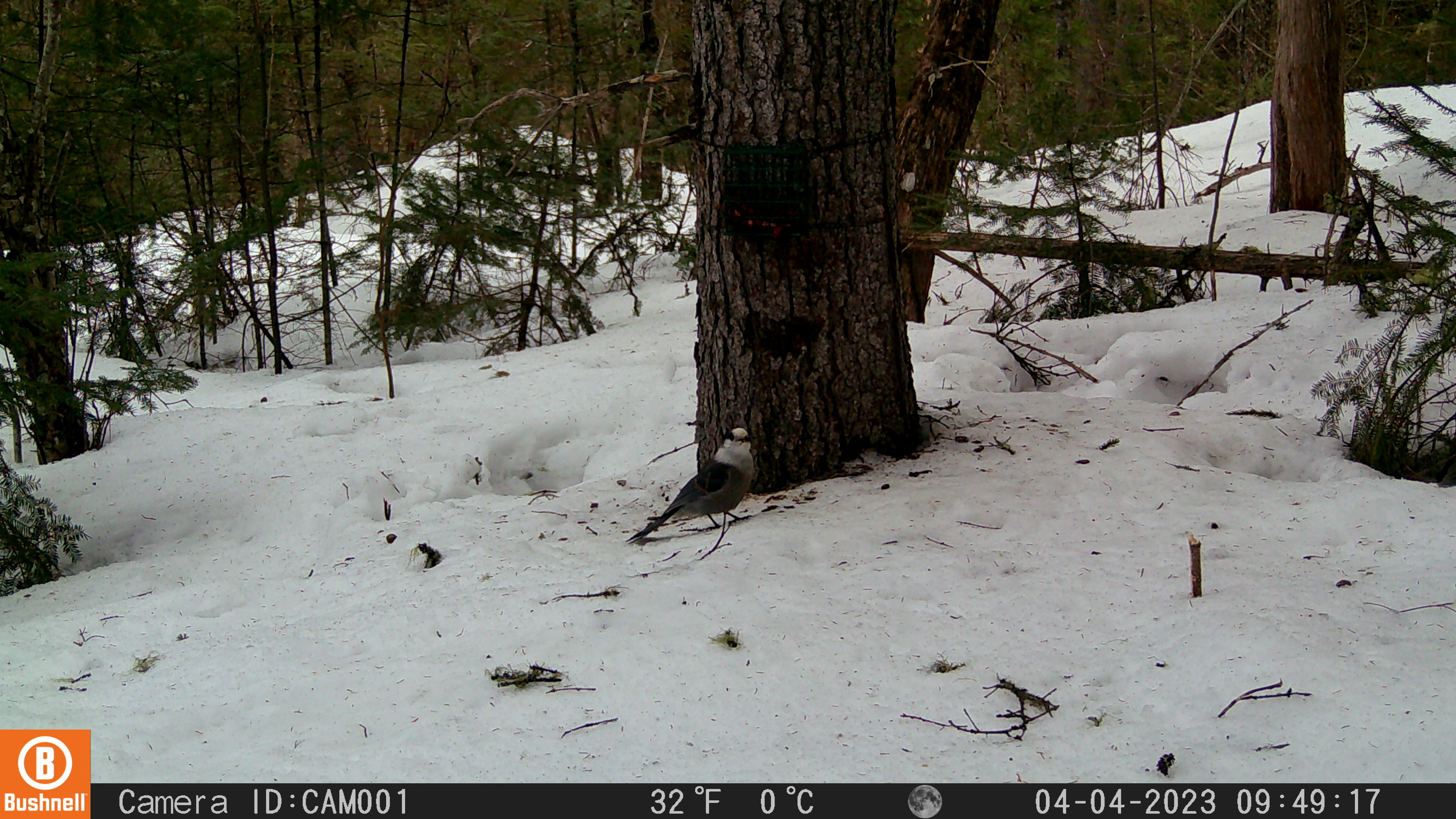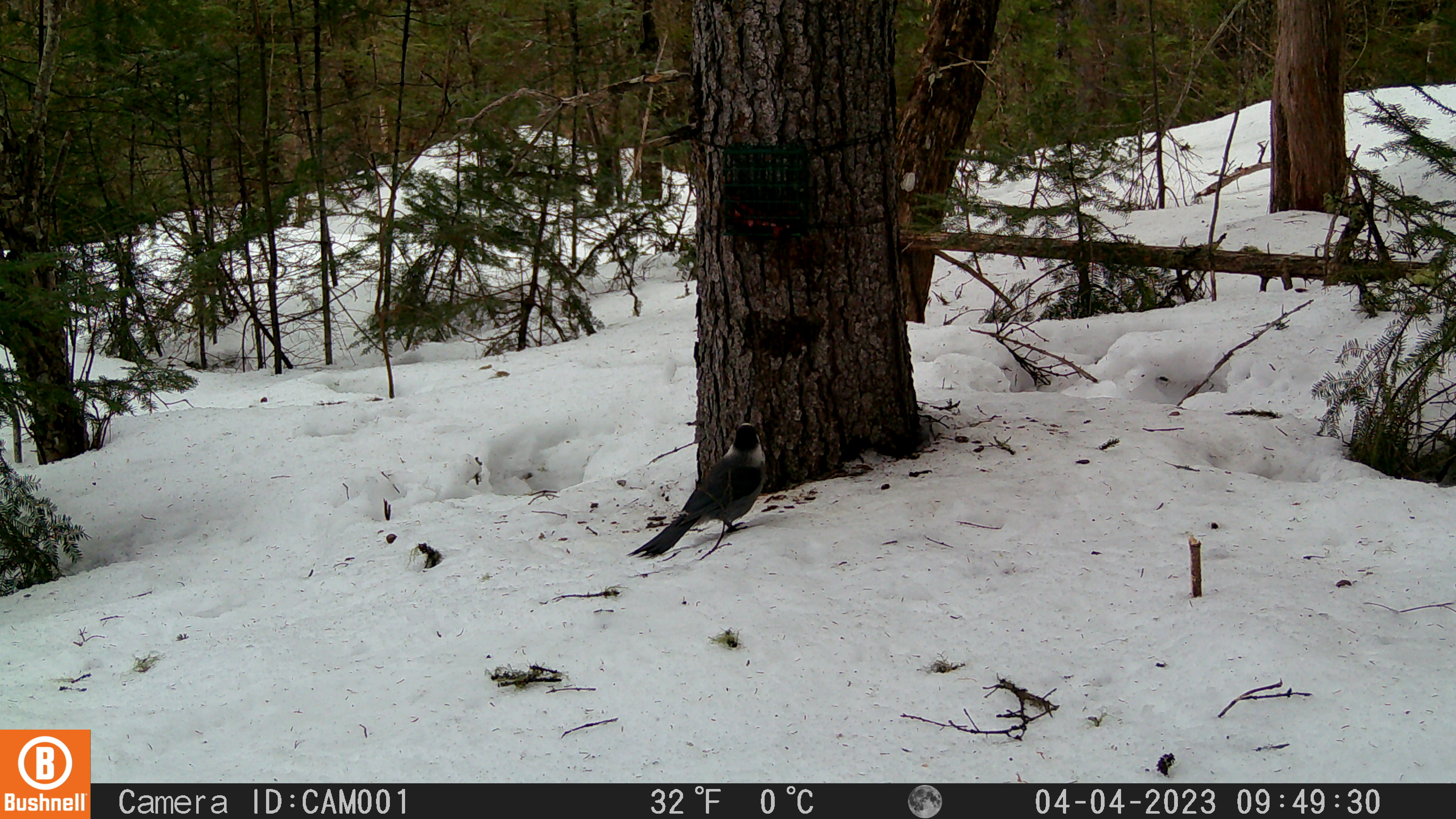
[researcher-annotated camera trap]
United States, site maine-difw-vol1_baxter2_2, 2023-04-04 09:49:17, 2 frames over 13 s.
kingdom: Animalia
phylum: Chordata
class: Aves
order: Passeriformes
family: Corvidae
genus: Perisoreus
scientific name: Perisoreus canadensis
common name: canada jay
Canada jay (Perisoreus canadensis).